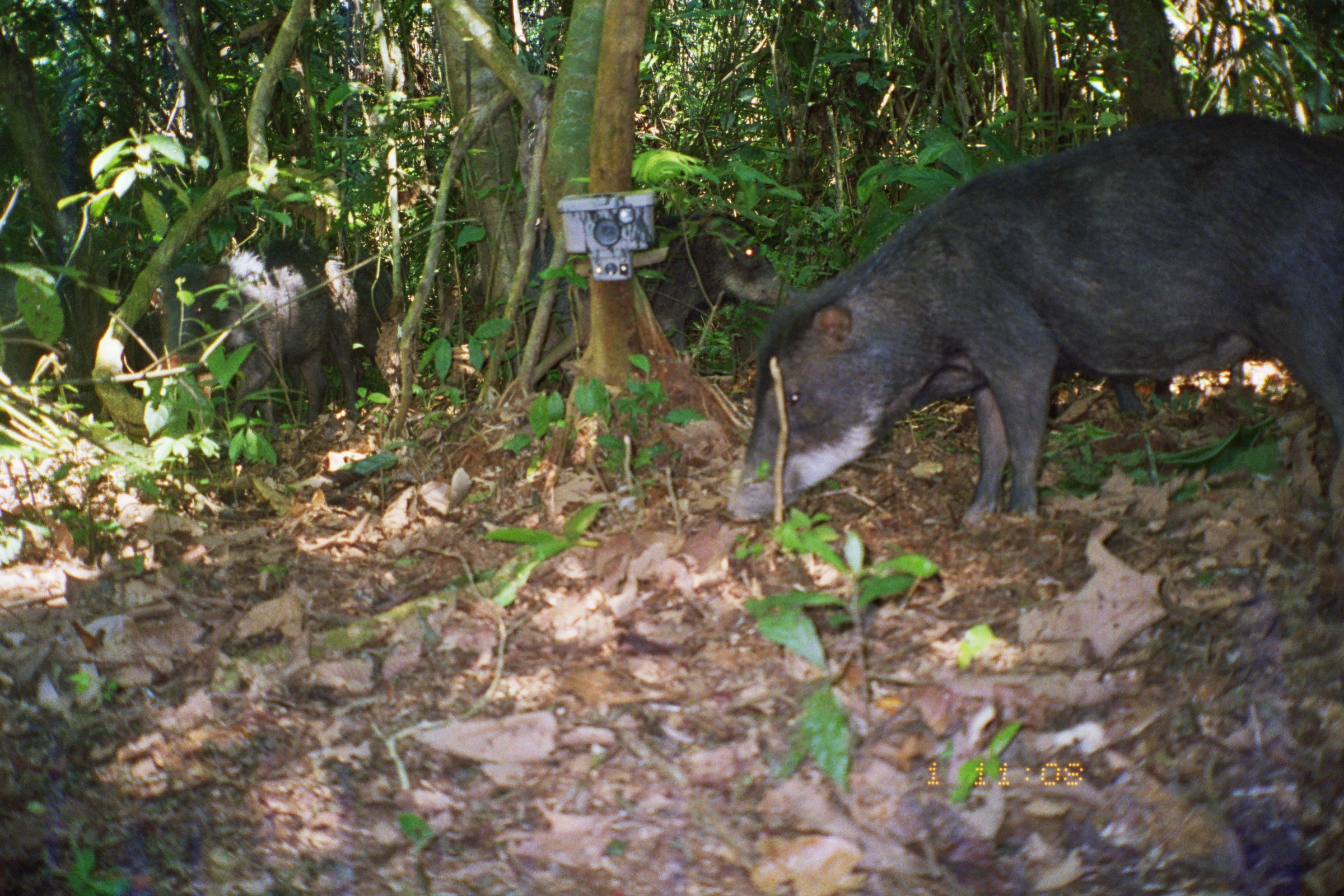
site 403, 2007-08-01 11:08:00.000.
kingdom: Animalia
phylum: Chordata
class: Mammalia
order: Artiodactyla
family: Tayassuidae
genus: Tayassu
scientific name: Tayassu pecari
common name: white-lipped peccary